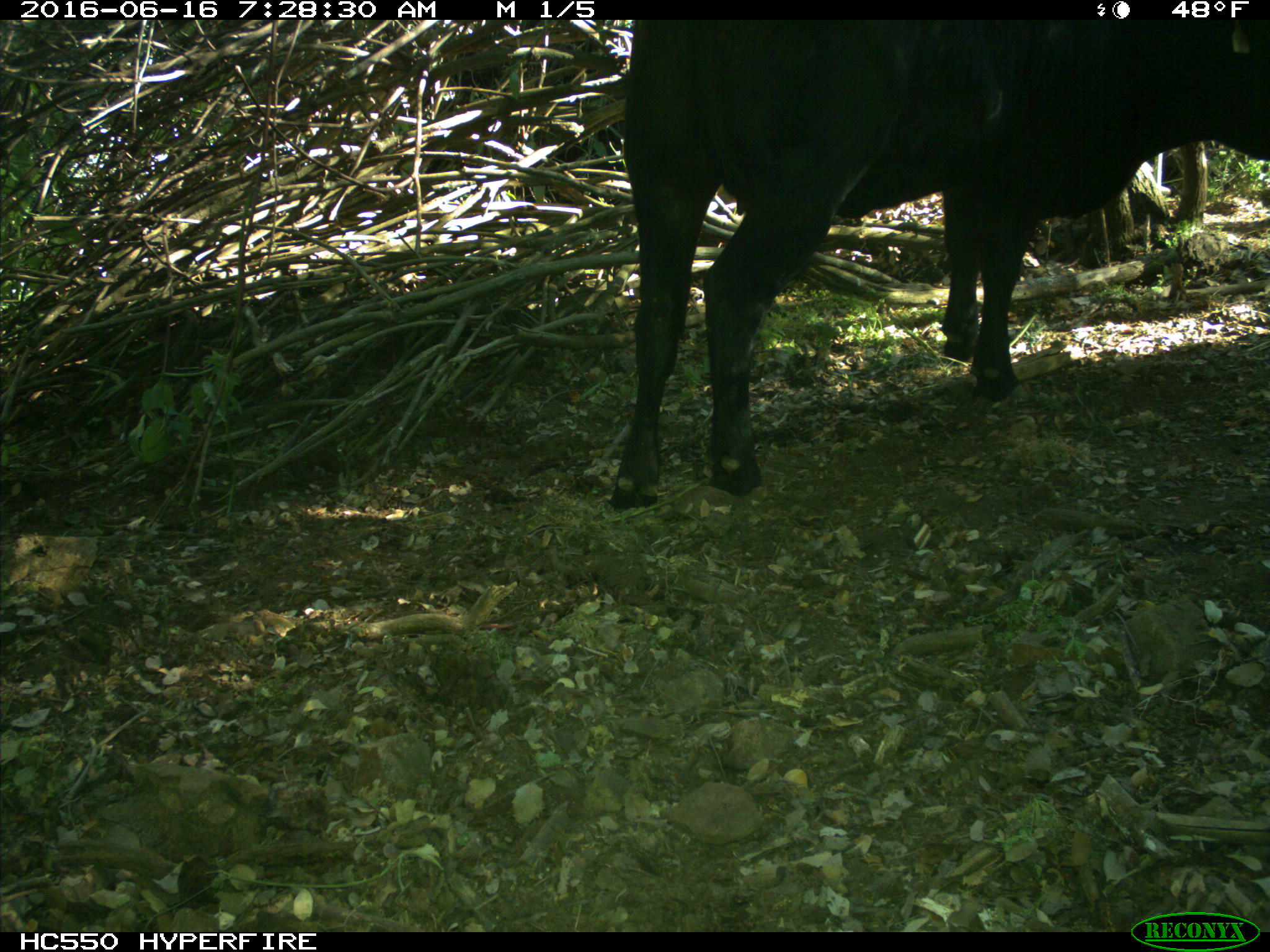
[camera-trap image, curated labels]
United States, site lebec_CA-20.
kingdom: Animalia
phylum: Chordata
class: Mammalia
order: Artiodactyla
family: Bovidae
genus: Bos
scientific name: Bos taurus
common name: domestic cow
Bos taurus (domestic cow).